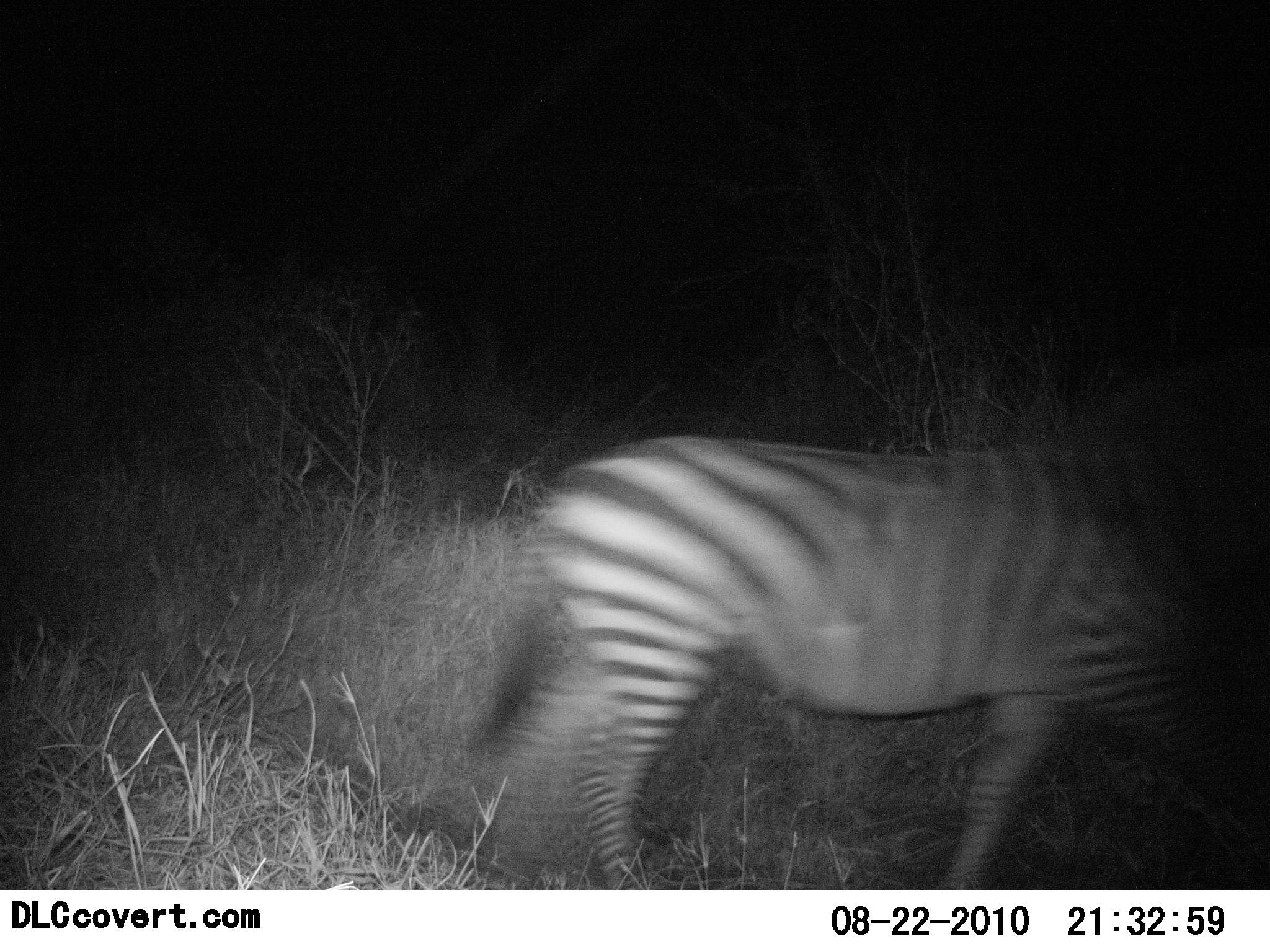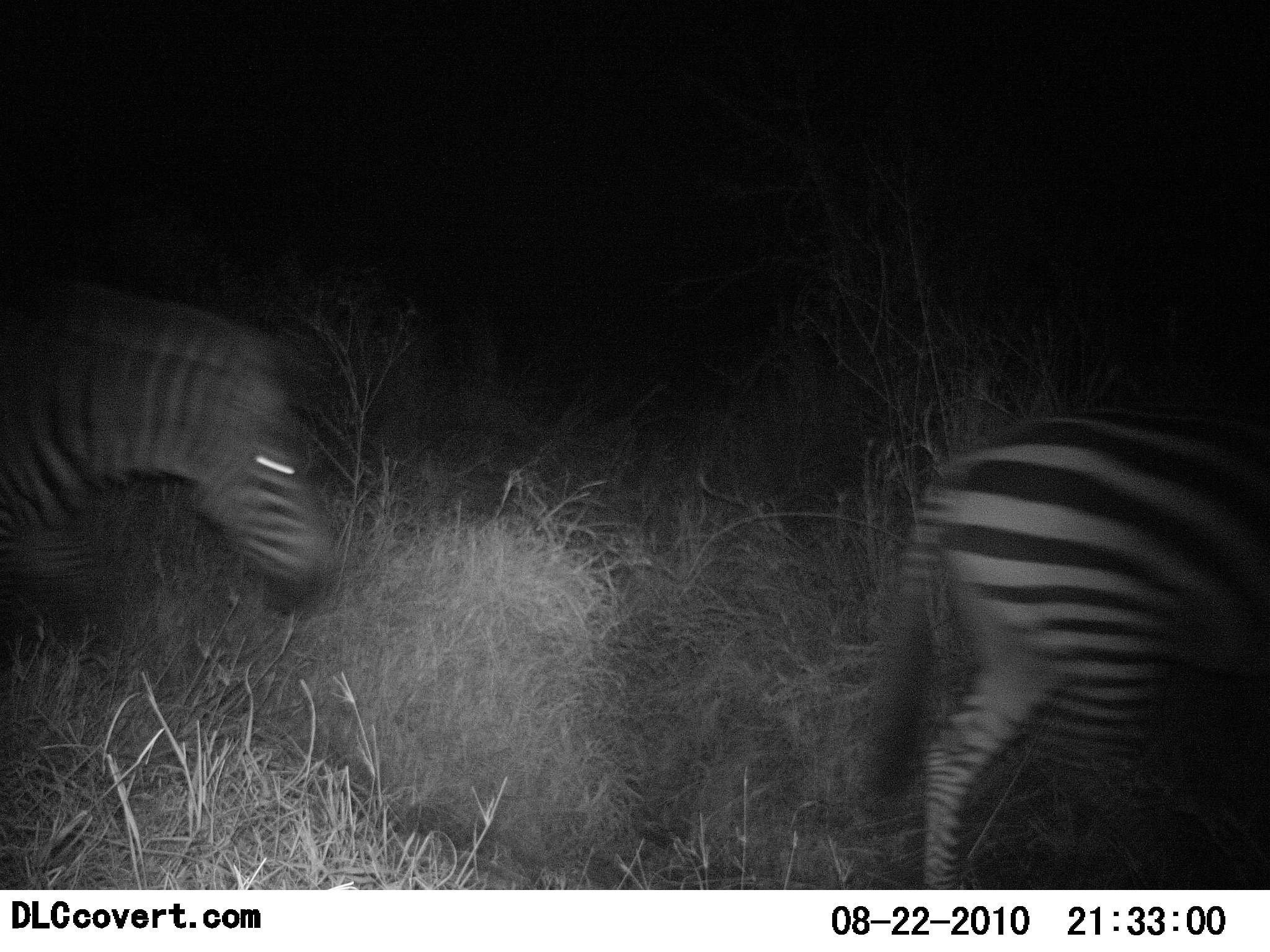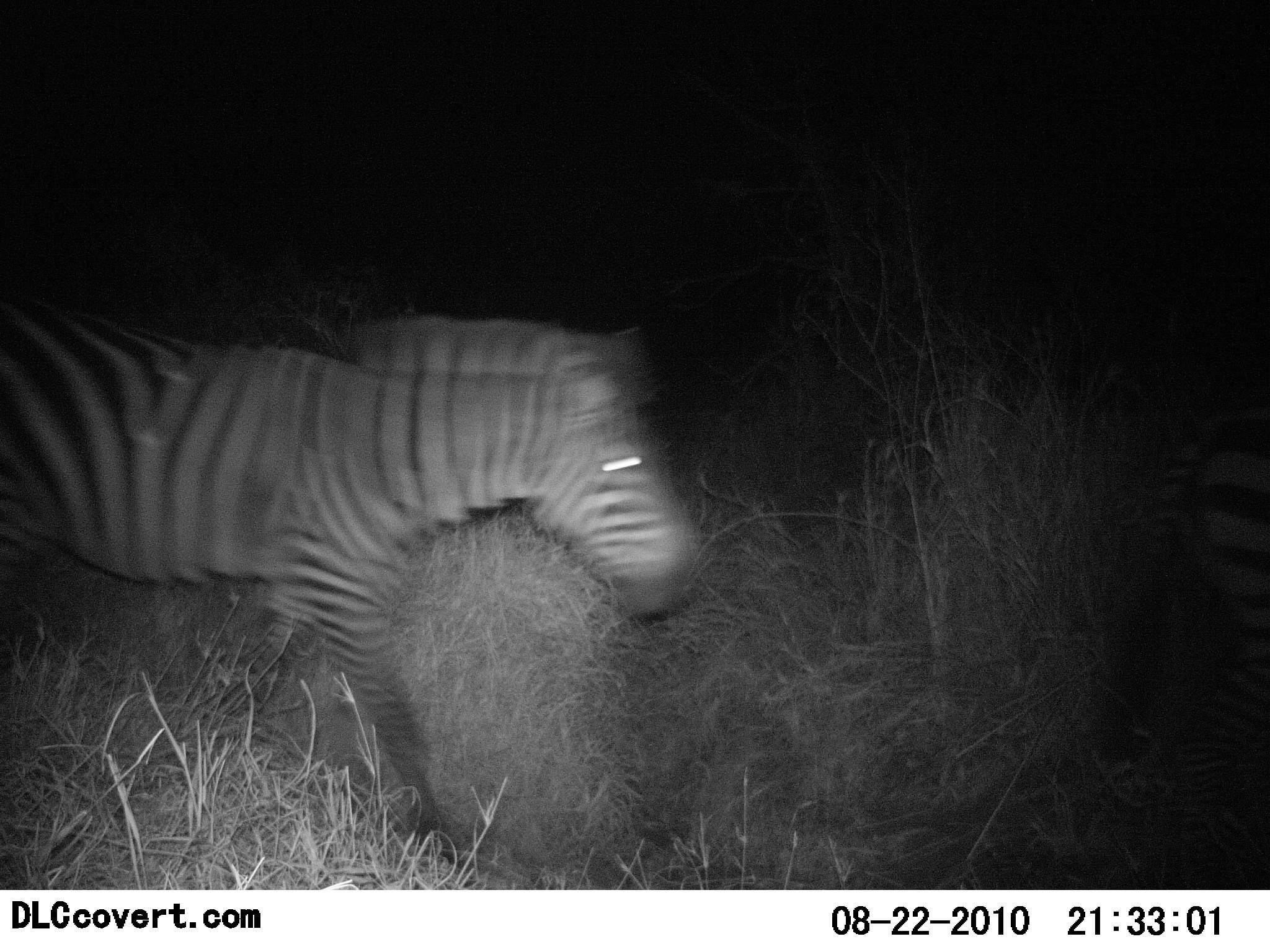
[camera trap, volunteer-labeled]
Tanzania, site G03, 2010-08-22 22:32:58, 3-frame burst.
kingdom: Animalia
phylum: Chordata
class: Mammalia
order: Perissodactyla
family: Equidae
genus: Equus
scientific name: Equus quagga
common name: plains zebra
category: zebra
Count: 2.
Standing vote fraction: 0%.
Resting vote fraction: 0%.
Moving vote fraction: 100%.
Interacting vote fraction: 0%.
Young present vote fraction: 0%.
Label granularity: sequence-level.